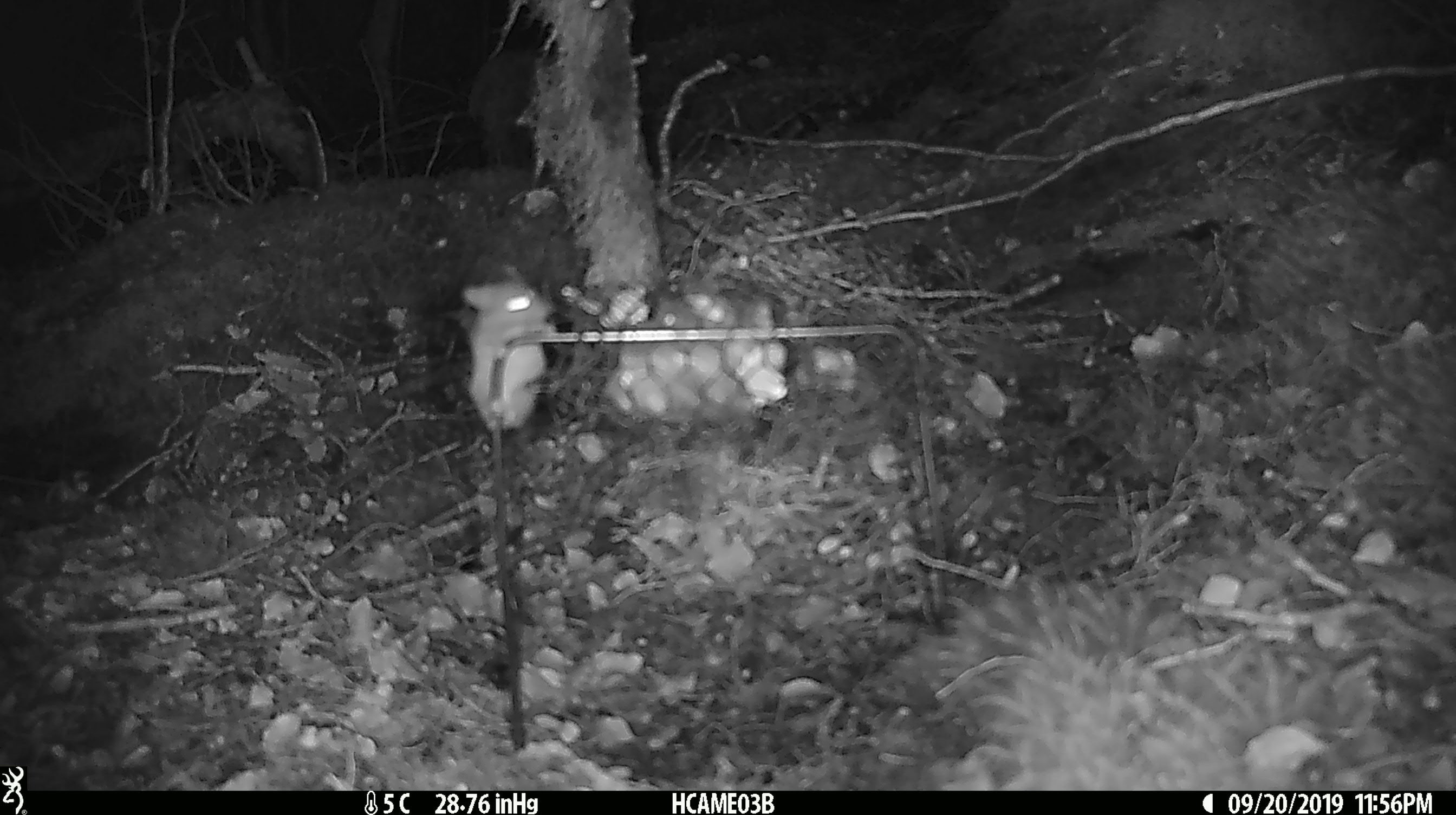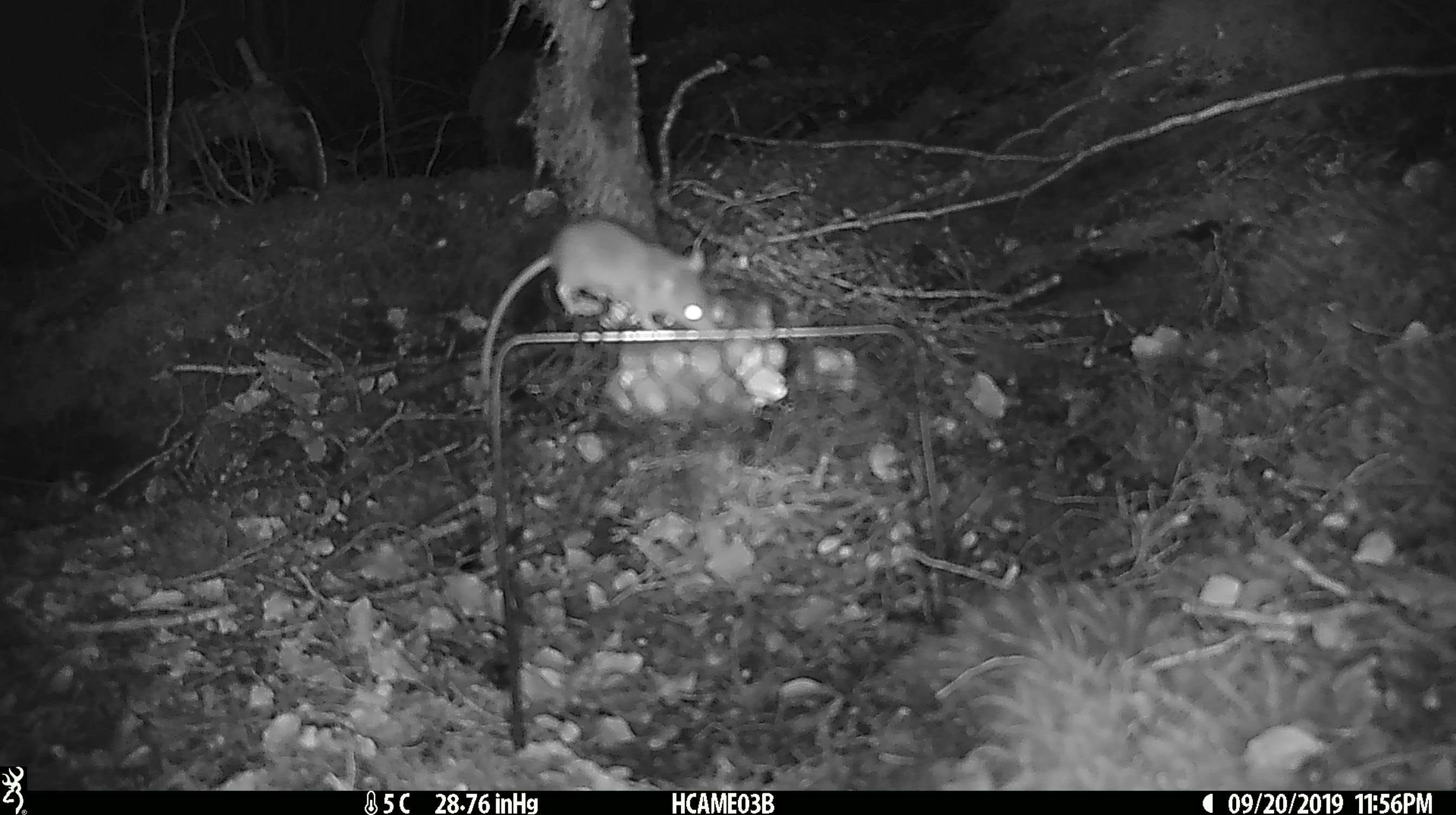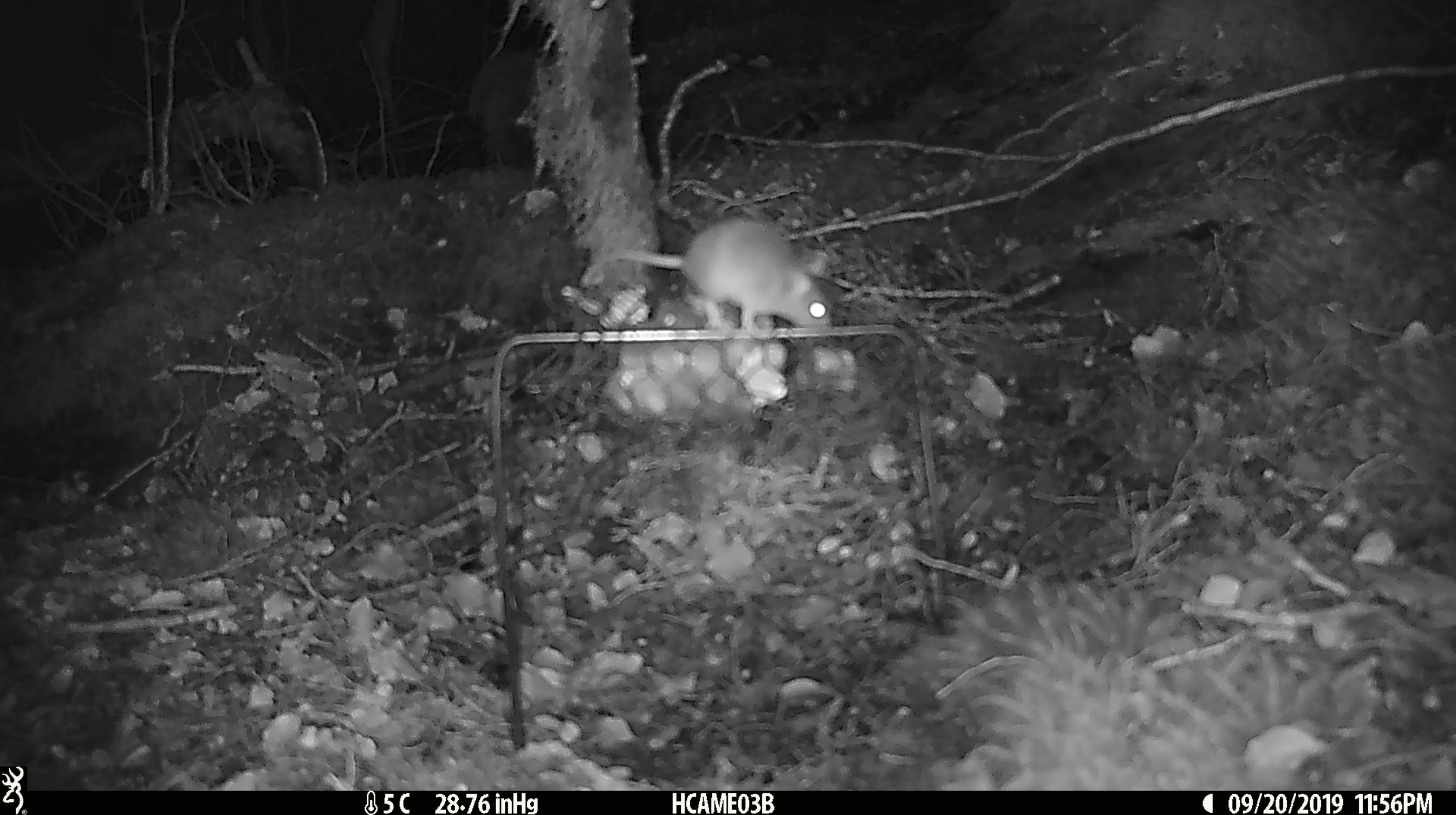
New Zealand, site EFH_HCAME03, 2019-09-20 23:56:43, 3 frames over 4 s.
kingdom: Animalia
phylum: Chordata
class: Mammalia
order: Rodentia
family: Muridae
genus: Mus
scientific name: Mus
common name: mouse